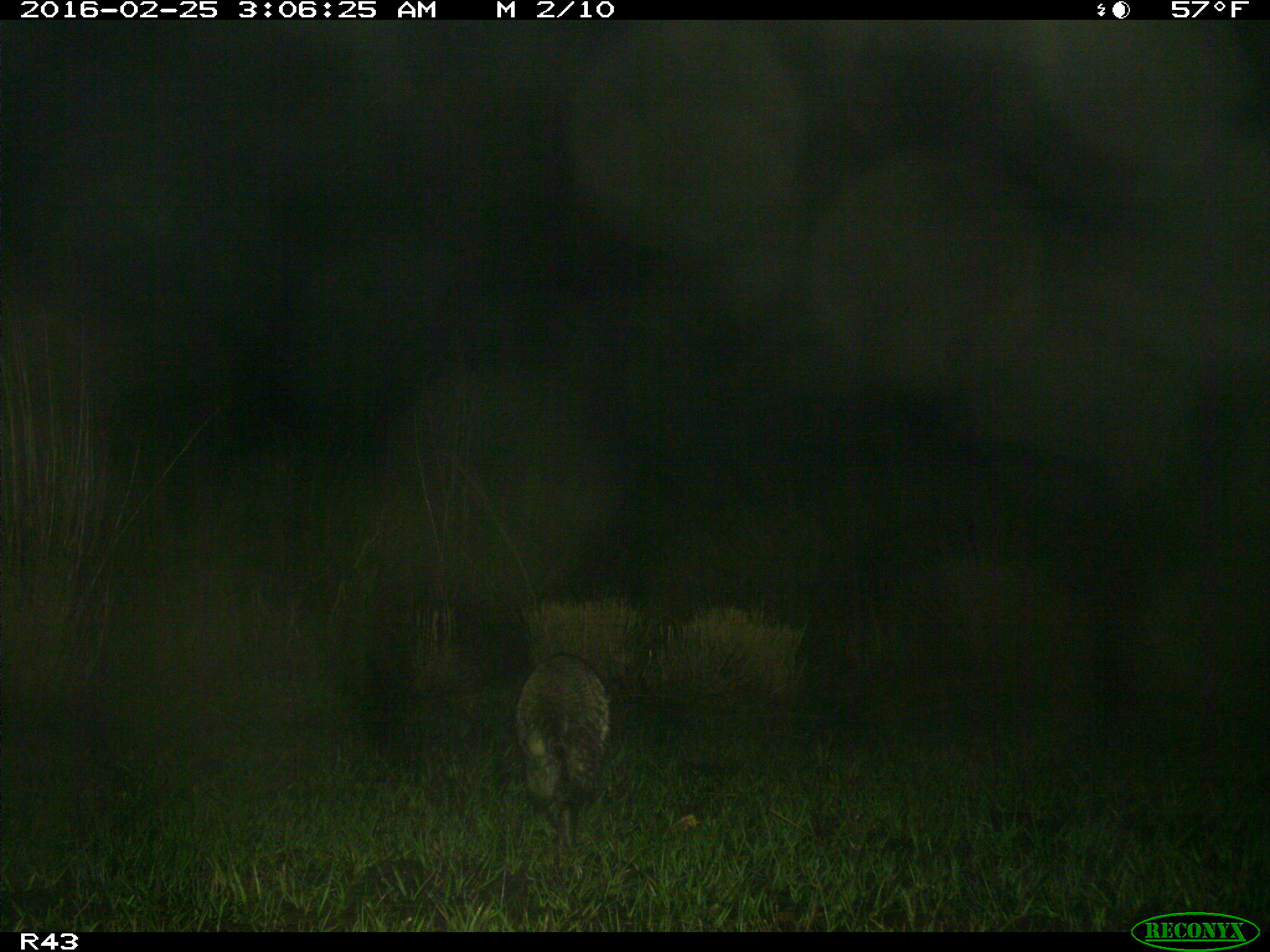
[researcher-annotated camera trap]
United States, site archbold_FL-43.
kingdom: Animalia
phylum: Chordata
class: Mammalia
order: Carnivora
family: Procyonidae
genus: Procyon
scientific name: Procyon lotor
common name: common raccoon